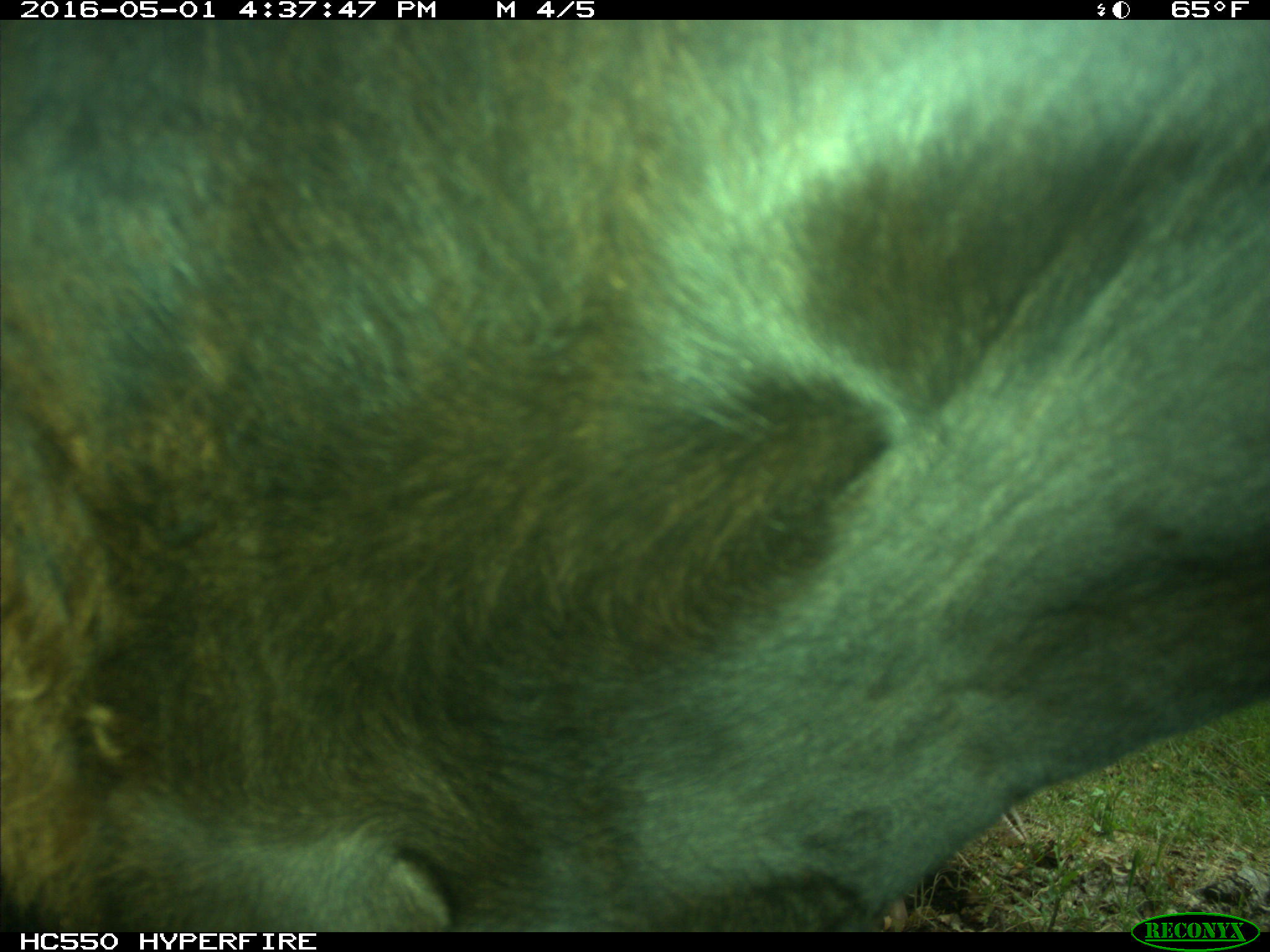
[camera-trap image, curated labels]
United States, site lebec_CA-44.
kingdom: Animalia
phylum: Chordata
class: Mammalia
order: Artiodactyla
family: Bovidae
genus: Bos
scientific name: Bos taurus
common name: domestic cow